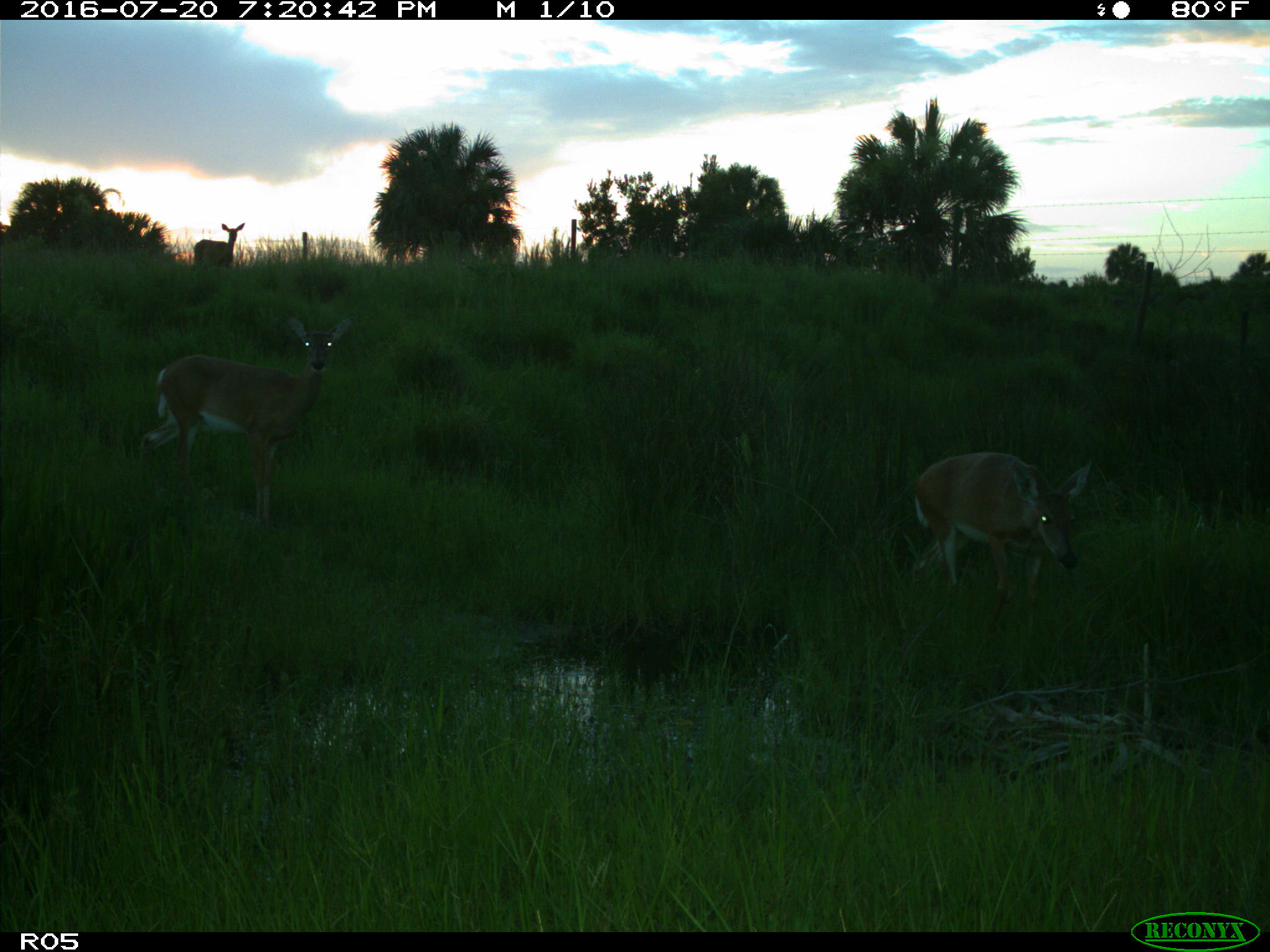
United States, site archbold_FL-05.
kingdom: Animalia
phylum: Chordata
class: Mammalia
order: Artiodactyla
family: Cervidae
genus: Odocoileus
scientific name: Odocoileus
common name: deer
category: unidentified deer